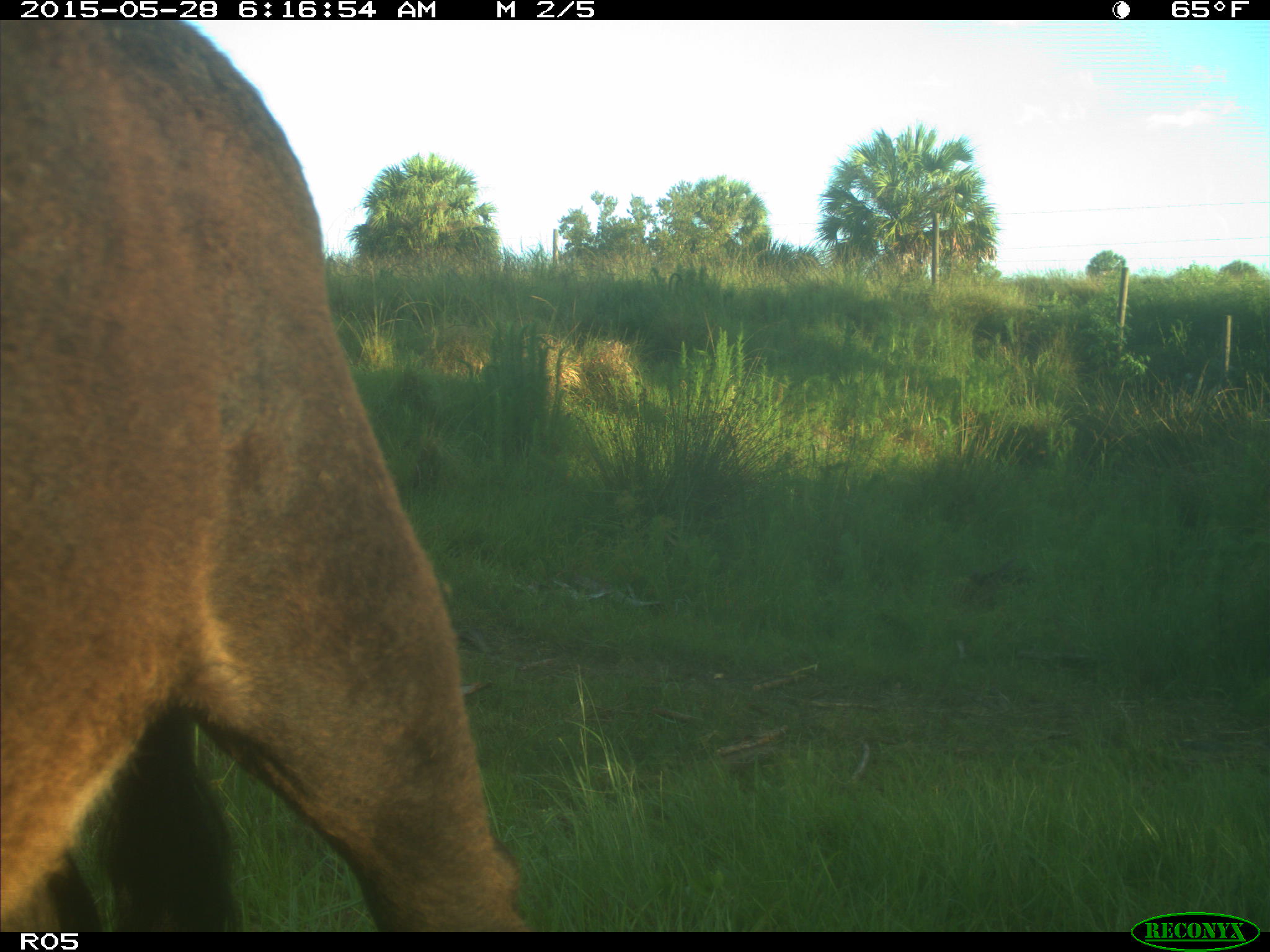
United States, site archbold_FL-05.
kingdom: Animalia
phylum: Chordata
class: Mammalia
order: Artiodactyla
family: Bovidae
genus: Bos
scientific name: Bos taurus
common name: domestic cow